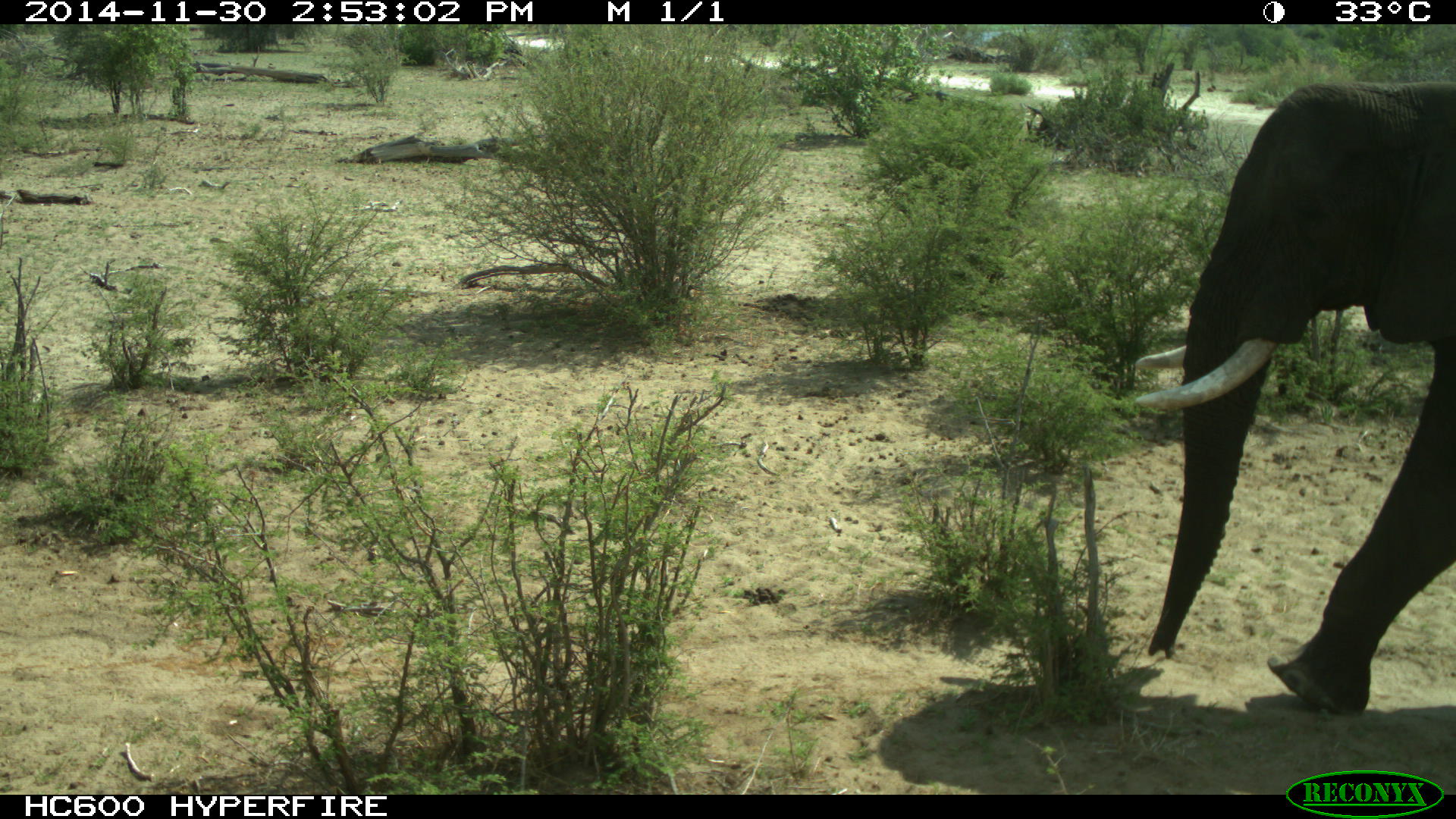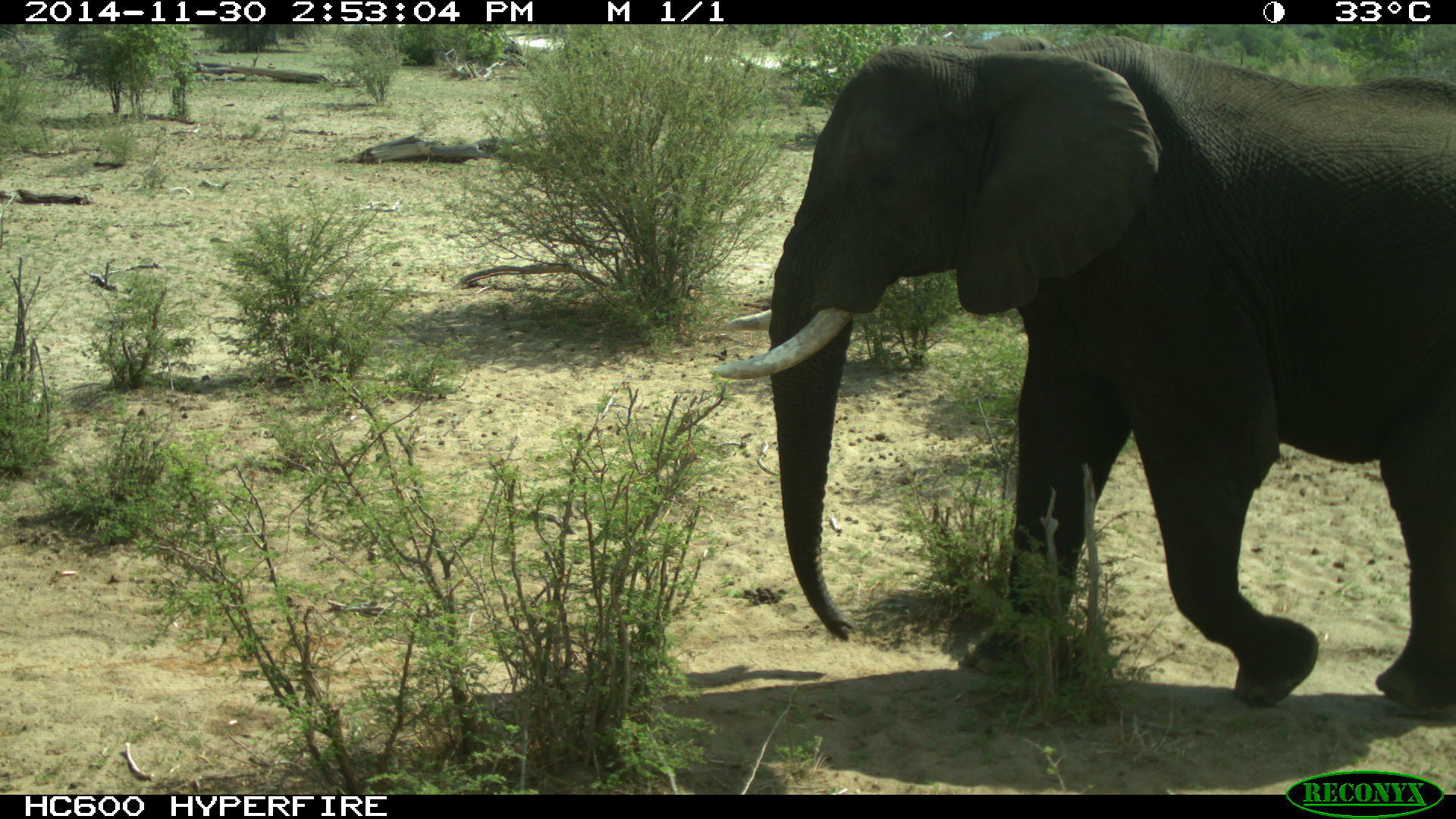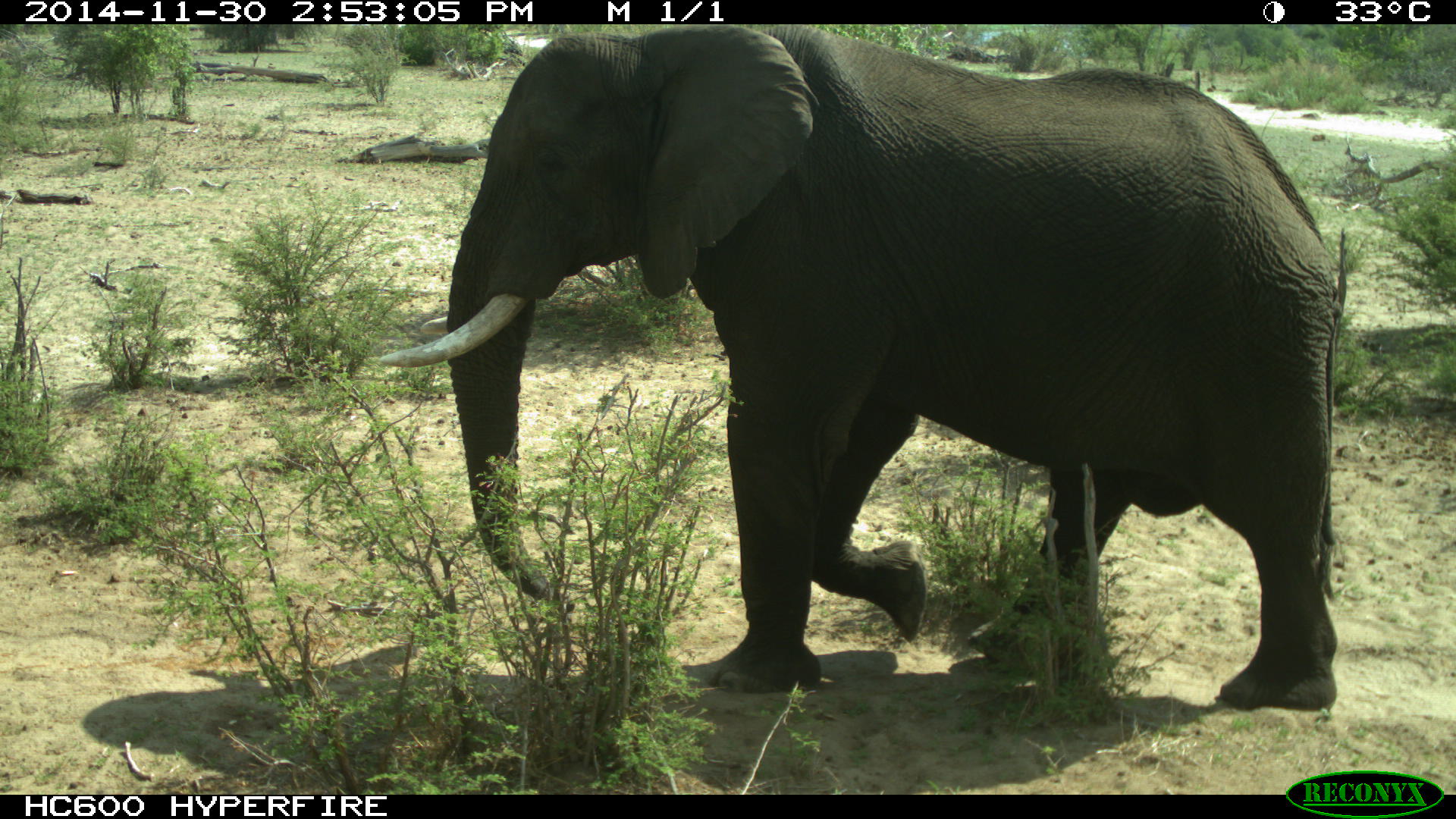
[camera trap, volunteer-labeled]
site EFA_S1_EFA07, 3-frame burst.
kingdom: Animalia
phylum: Chordata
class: Mammalia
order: Proboscidea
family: Elephantidae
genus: Loxodonta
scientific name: Loxodonta africana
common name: african bush elephant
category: elephant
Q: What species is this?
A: Elephant (african bush elephant) (Loxodonta africana).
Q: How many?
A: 1.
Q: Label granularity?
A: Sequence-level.